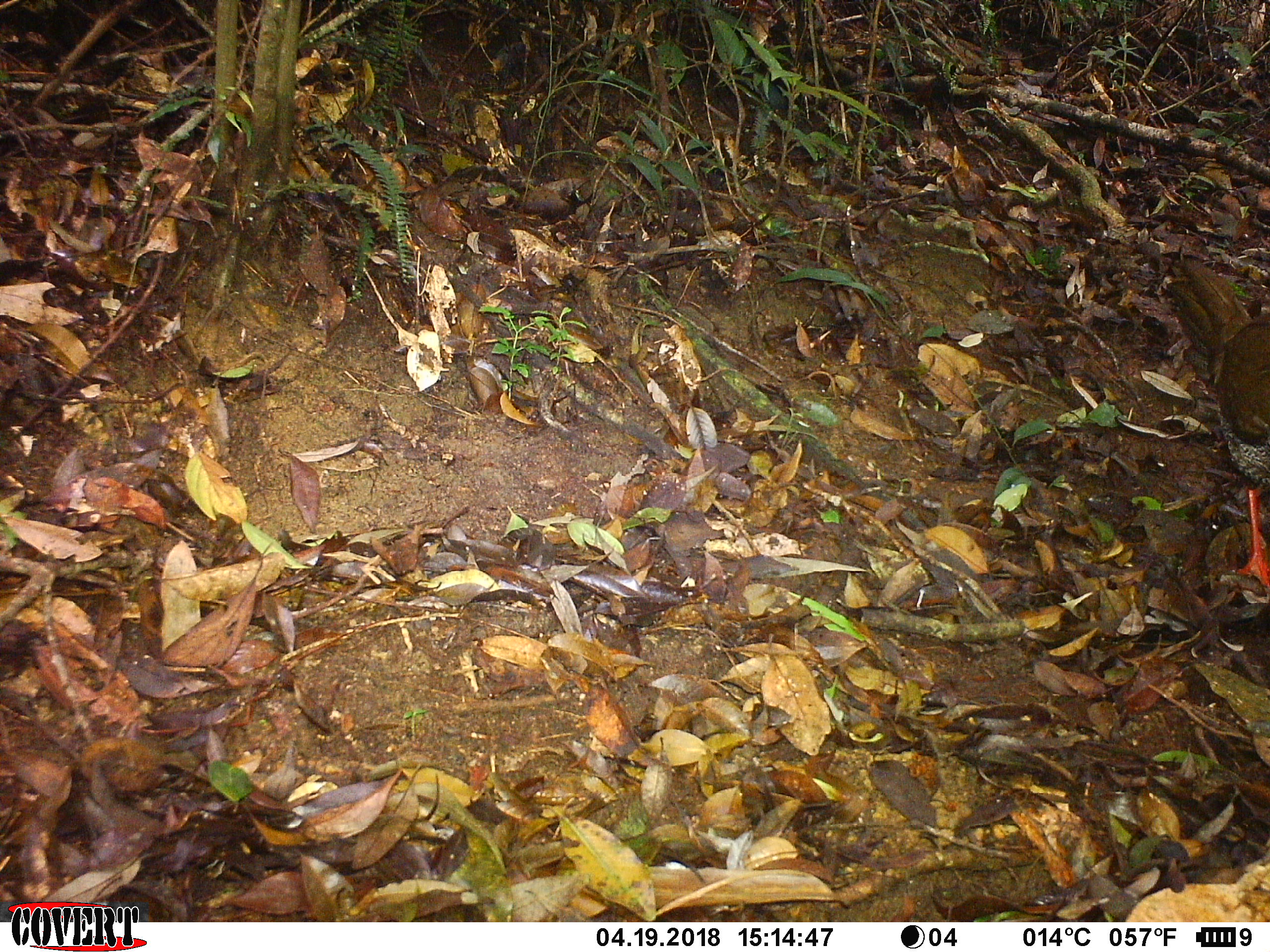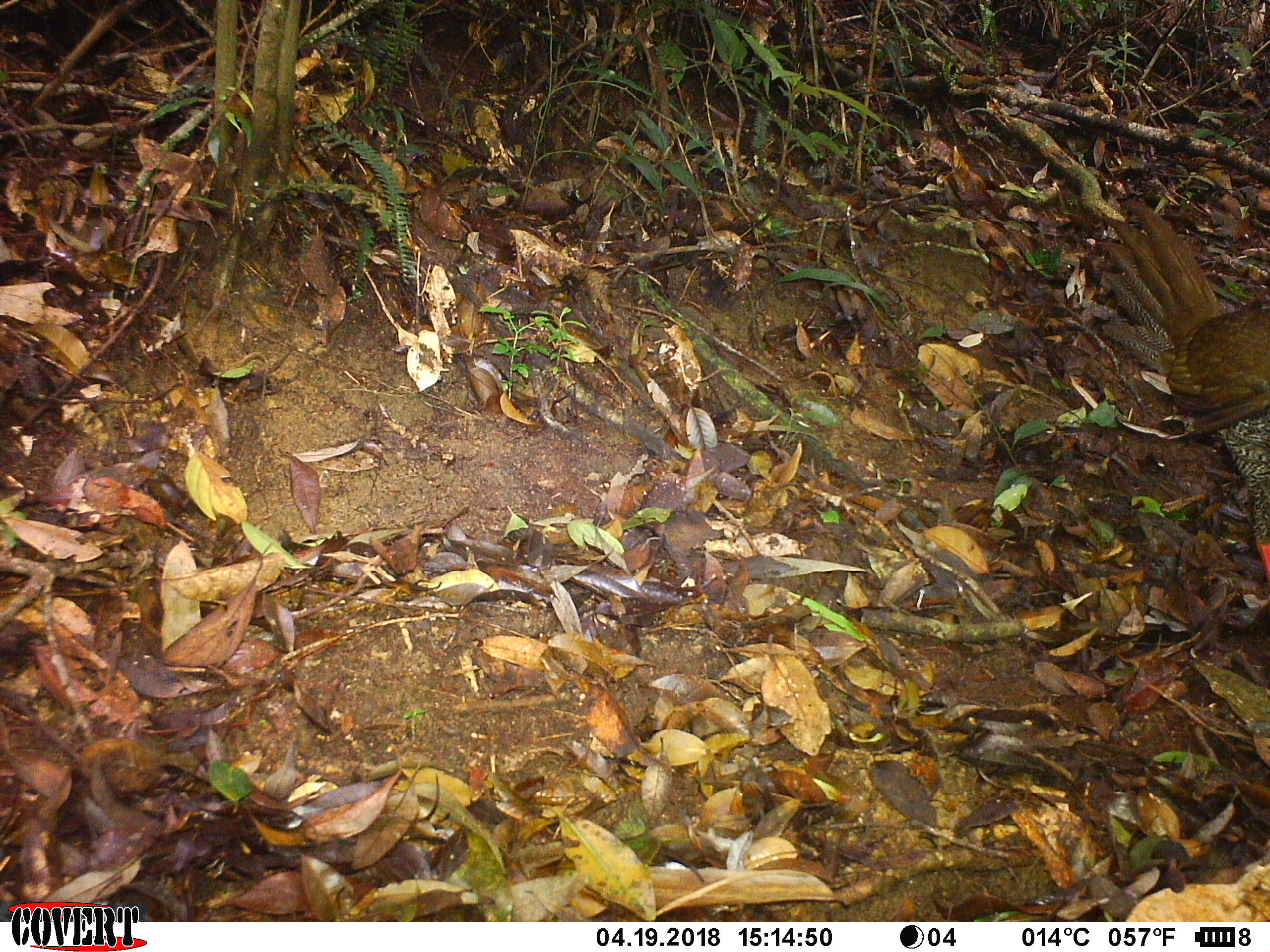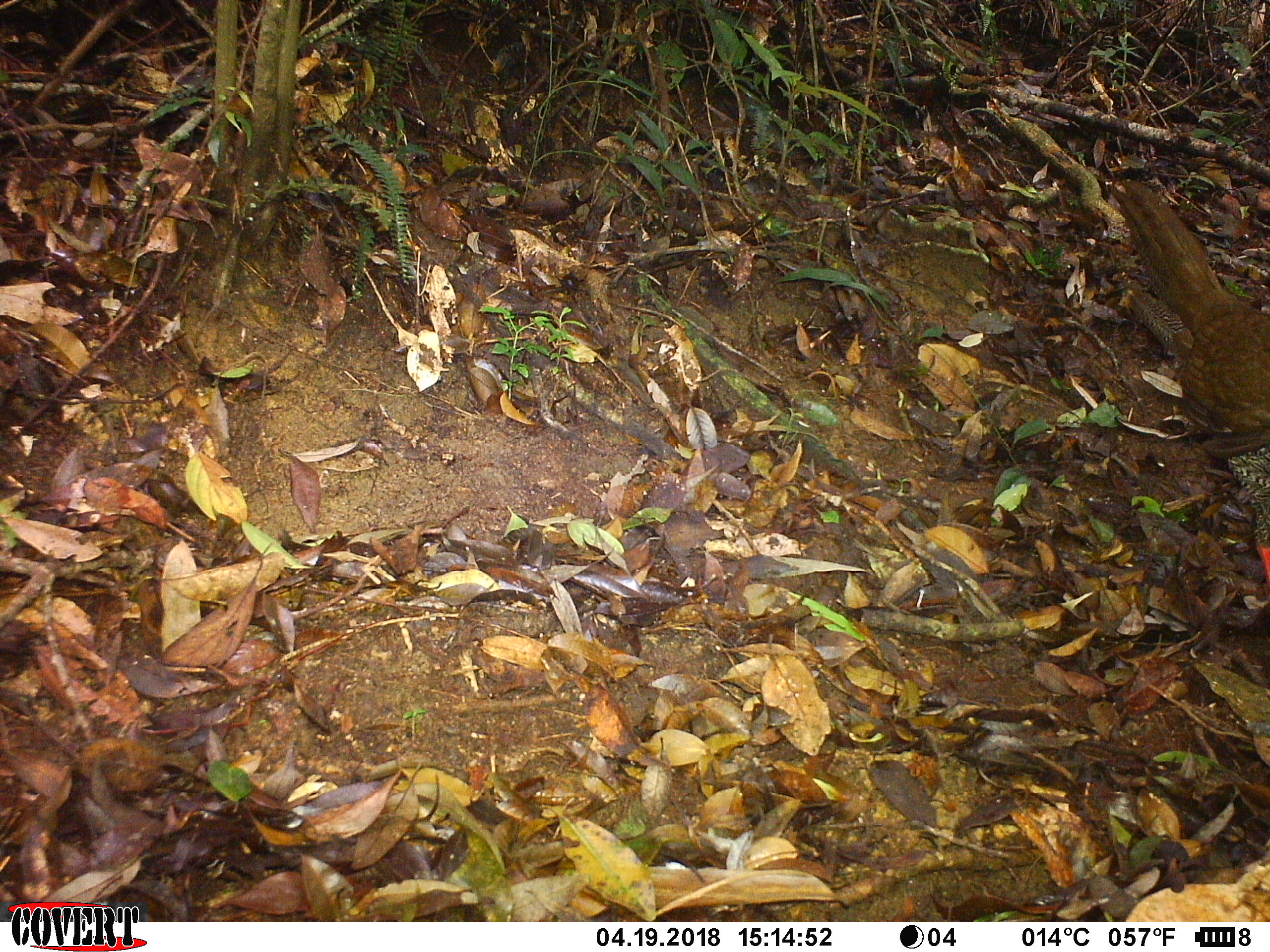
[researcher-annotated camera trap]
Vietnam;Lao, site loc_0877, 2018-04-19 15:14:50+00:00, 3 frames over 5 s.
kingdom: Animalia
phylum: Chordata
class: Aves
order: Galliformes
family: Phasianidae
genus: Lophura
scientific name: Lophura nycthemera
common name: silver pheasant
Silver pheasant (Lophura nycthemera). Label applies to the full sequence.